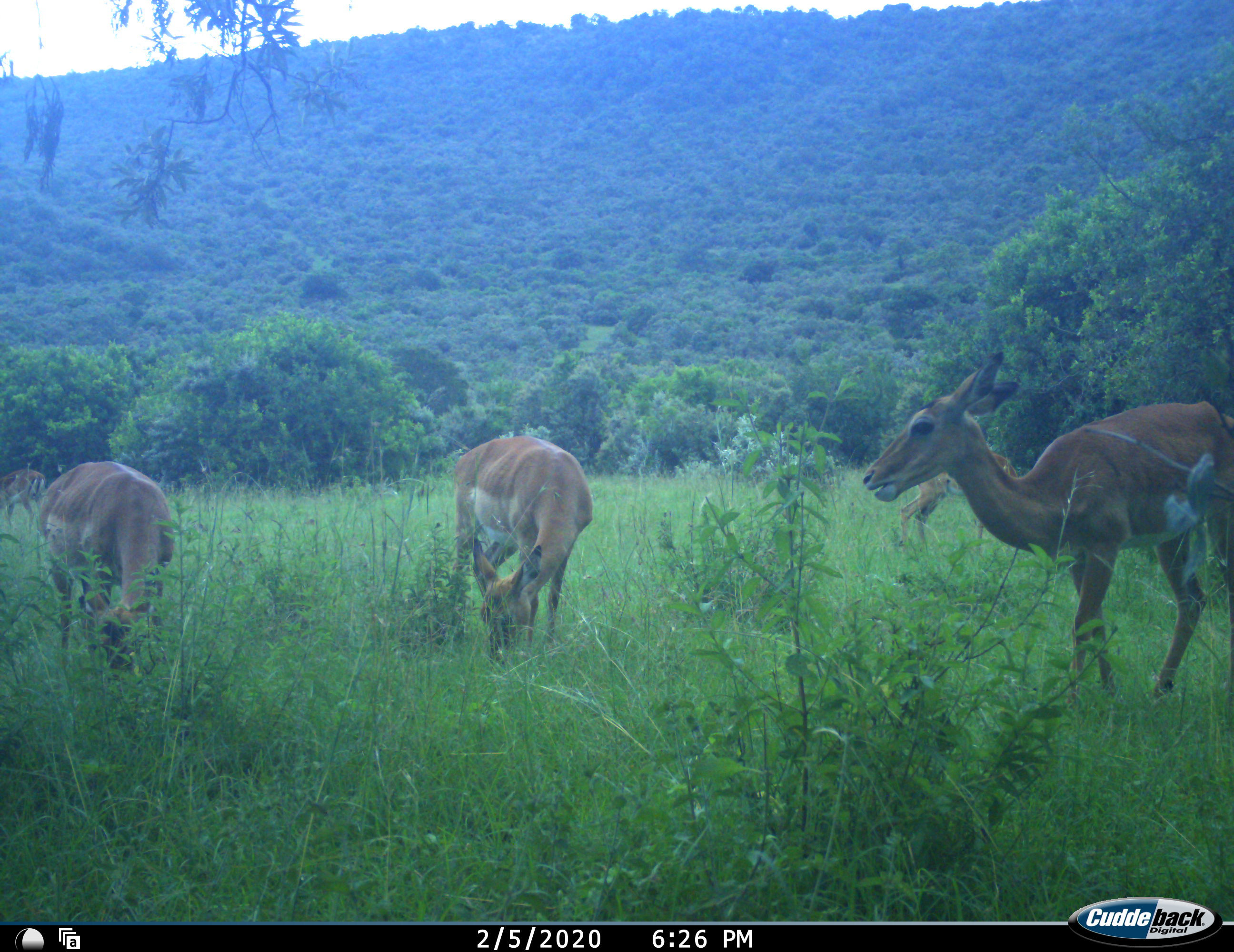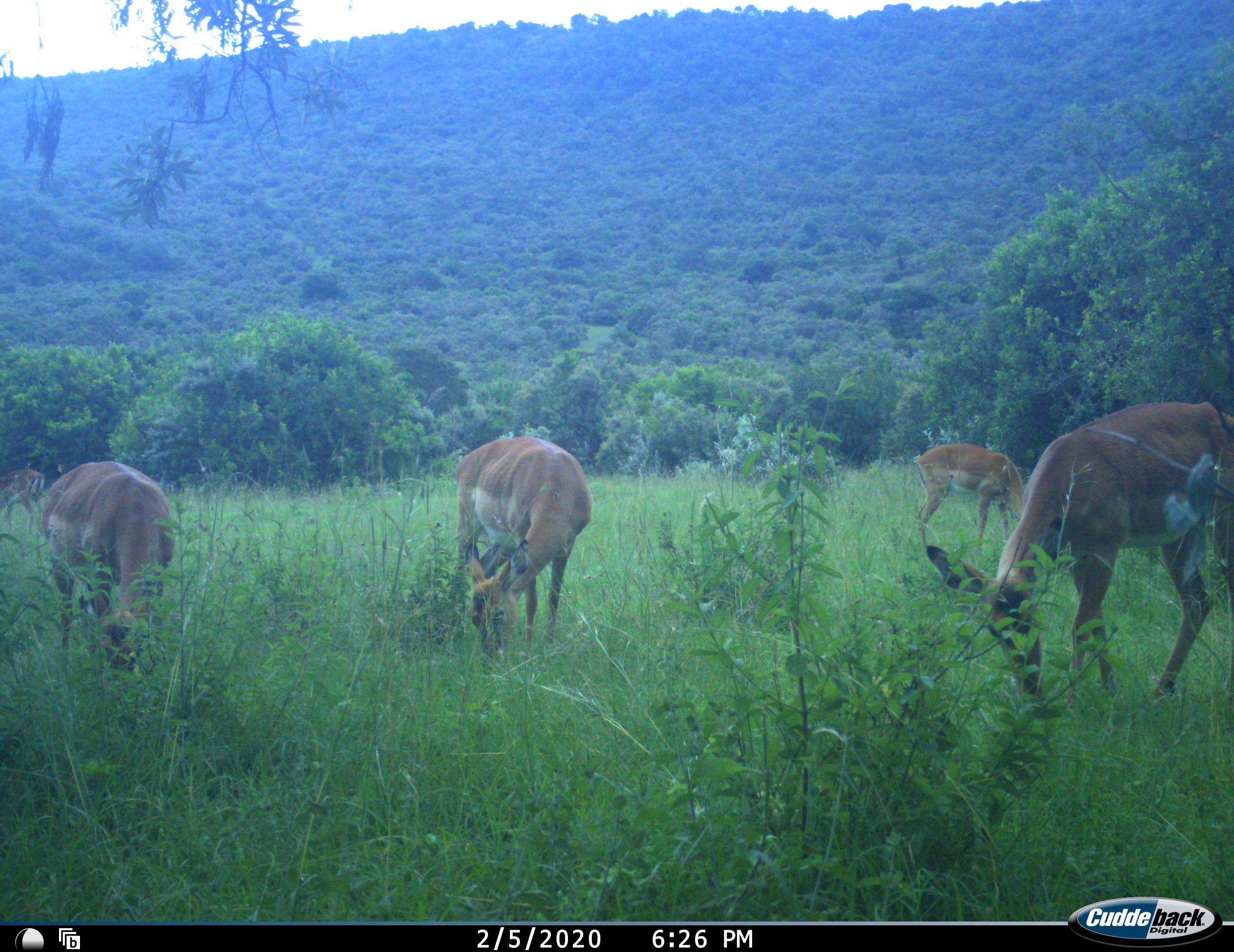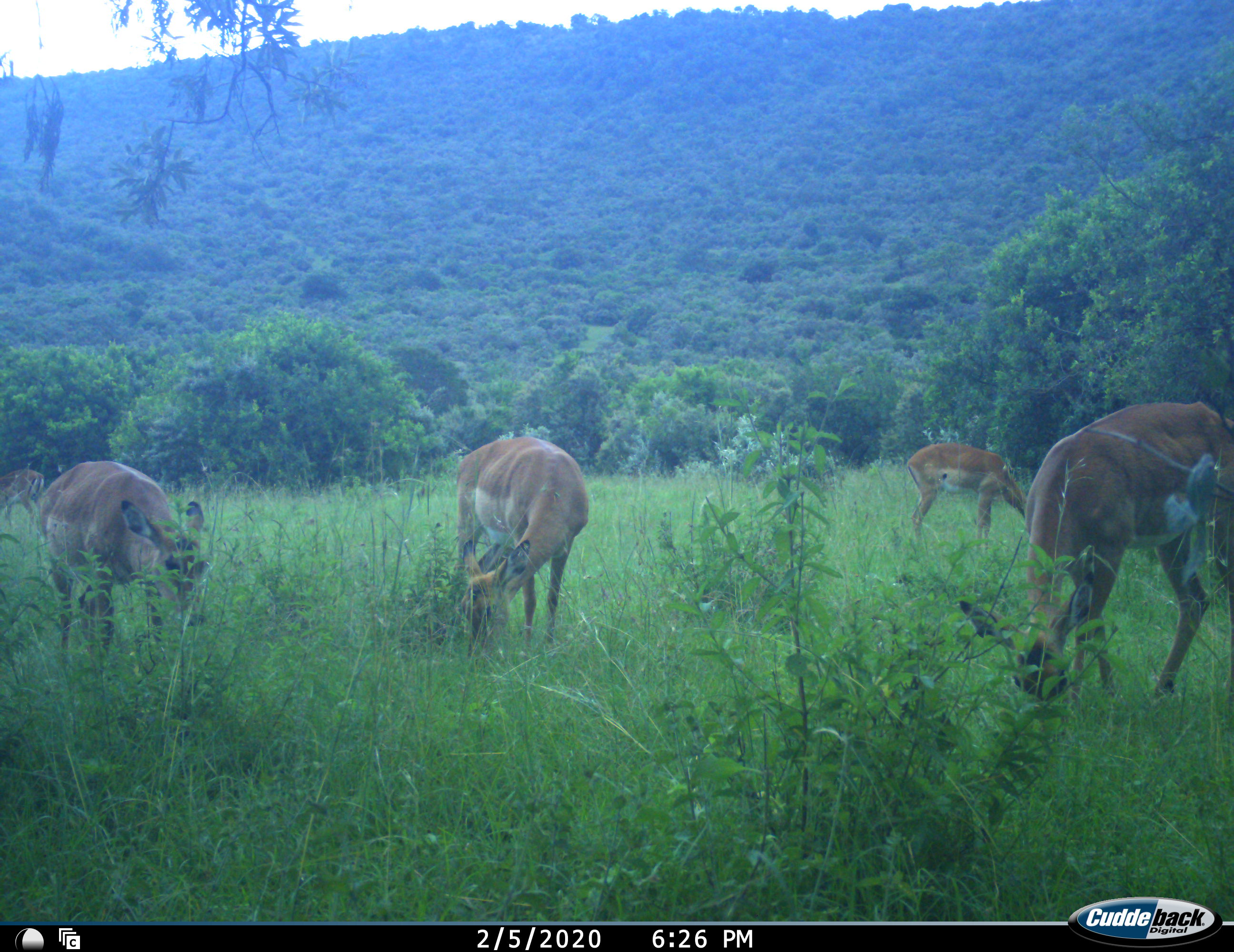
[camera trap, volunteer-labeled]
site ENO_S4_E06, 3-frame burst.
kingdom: Animalia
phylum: Chordata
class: Mammalia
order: Artiodactyla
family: Bovidae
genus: Aepyceros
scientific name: Aepyceros melampus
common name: impala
Impala (Aepyceros melampus), count 4. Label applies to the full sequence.